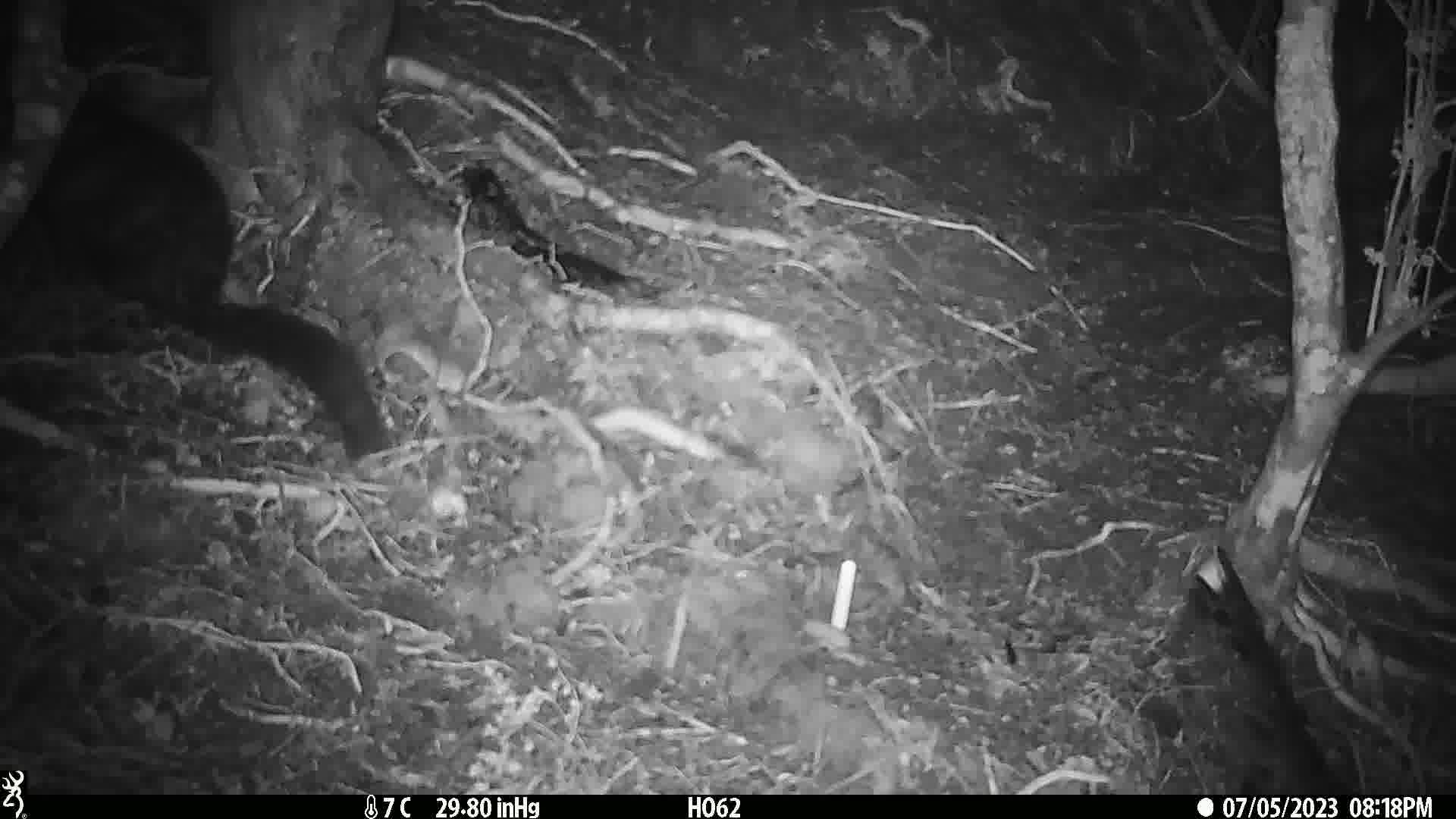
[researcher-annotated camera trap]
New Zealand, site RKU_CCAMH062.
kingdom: Animalia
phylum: Chordata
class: Mammalia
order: Diprotodontia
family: Phalangeridae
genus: Trichosurus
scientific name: Trichosurus vulpecula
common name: common brushtail possum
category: possum